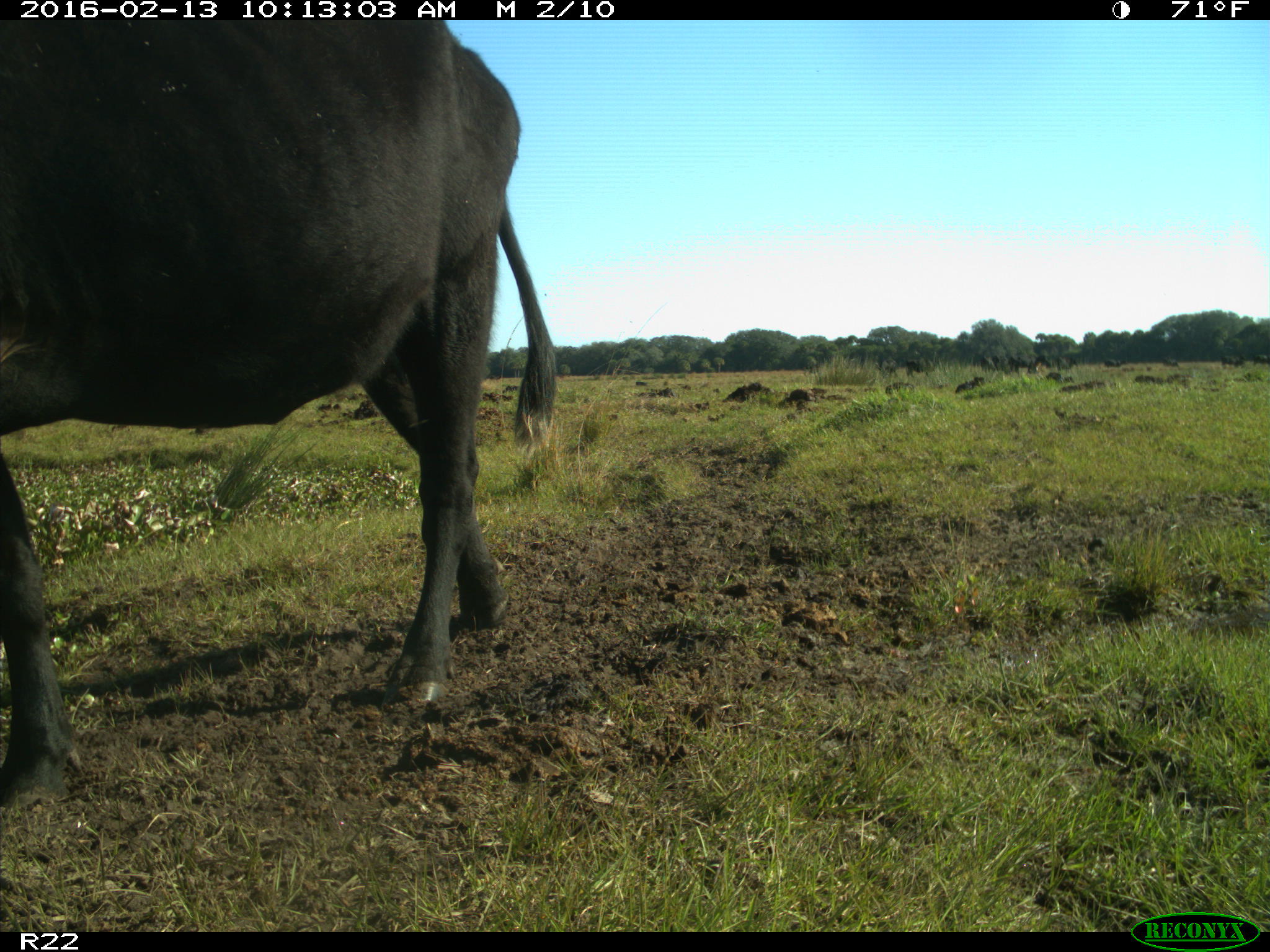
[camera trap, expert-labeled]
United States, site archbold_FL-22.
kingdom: Animalia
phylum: Chordata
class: Mammalia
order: Artiodactyla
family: Bovidae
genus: Bos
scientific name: Bos taurus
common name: domestic cow